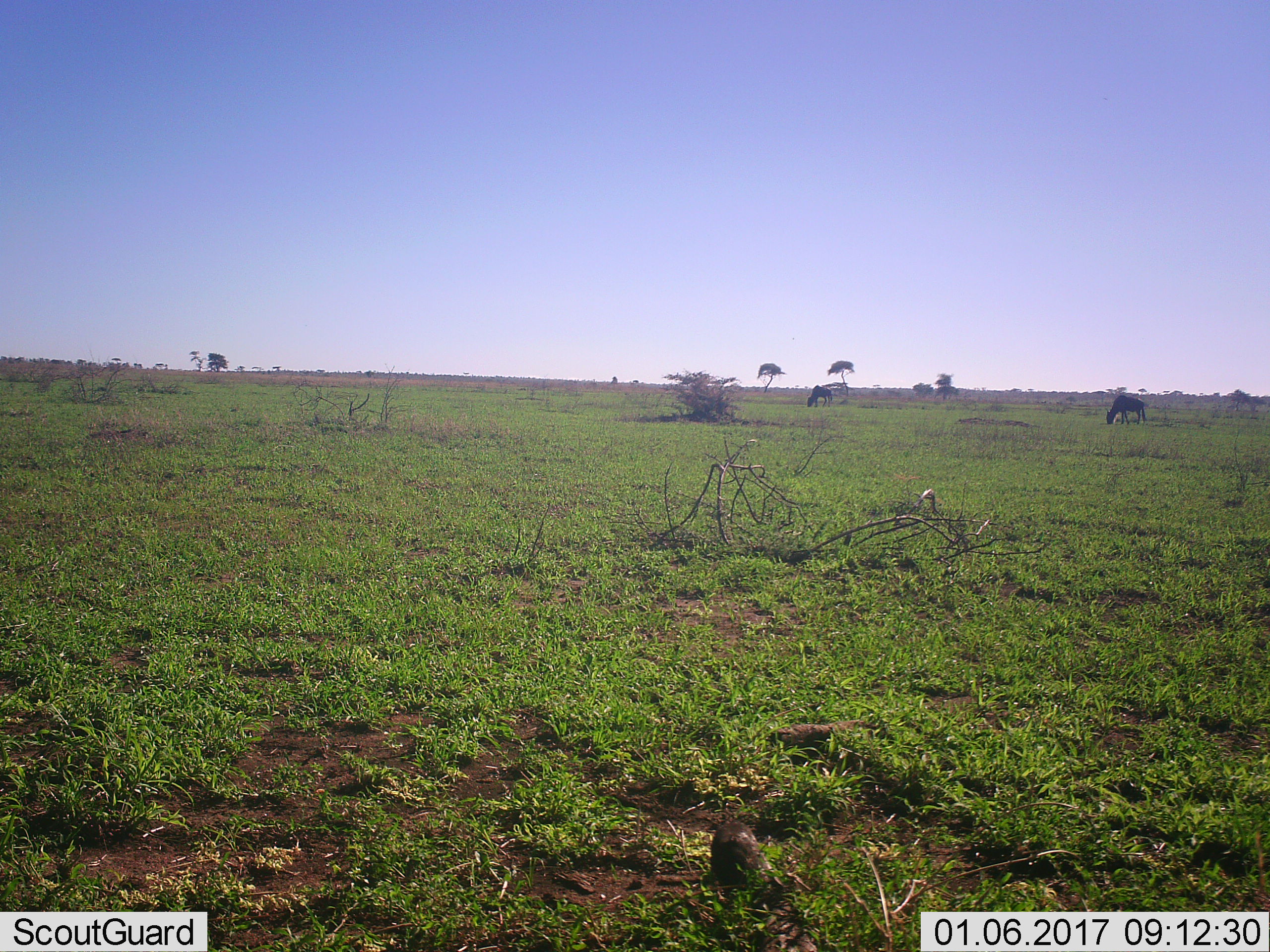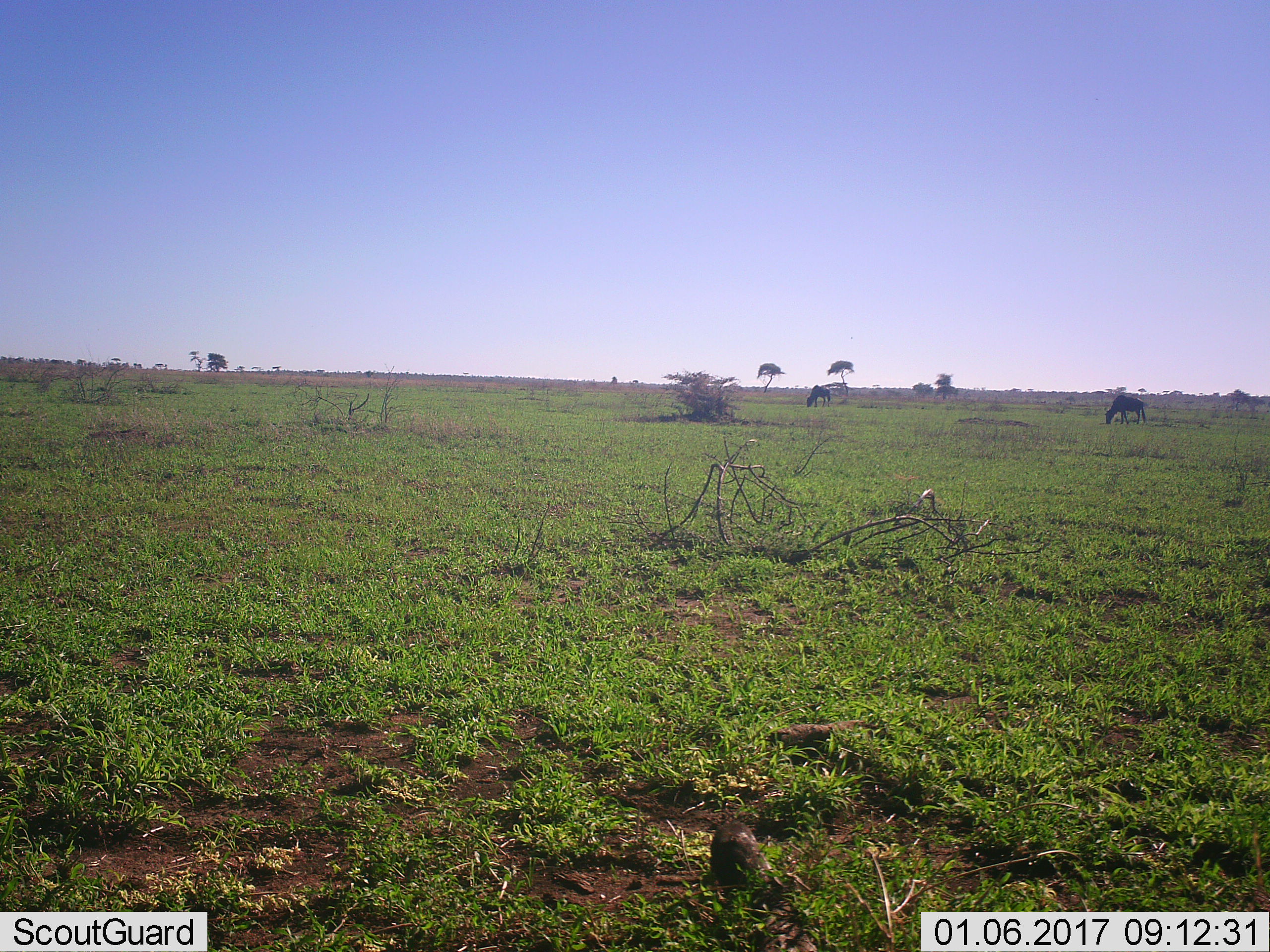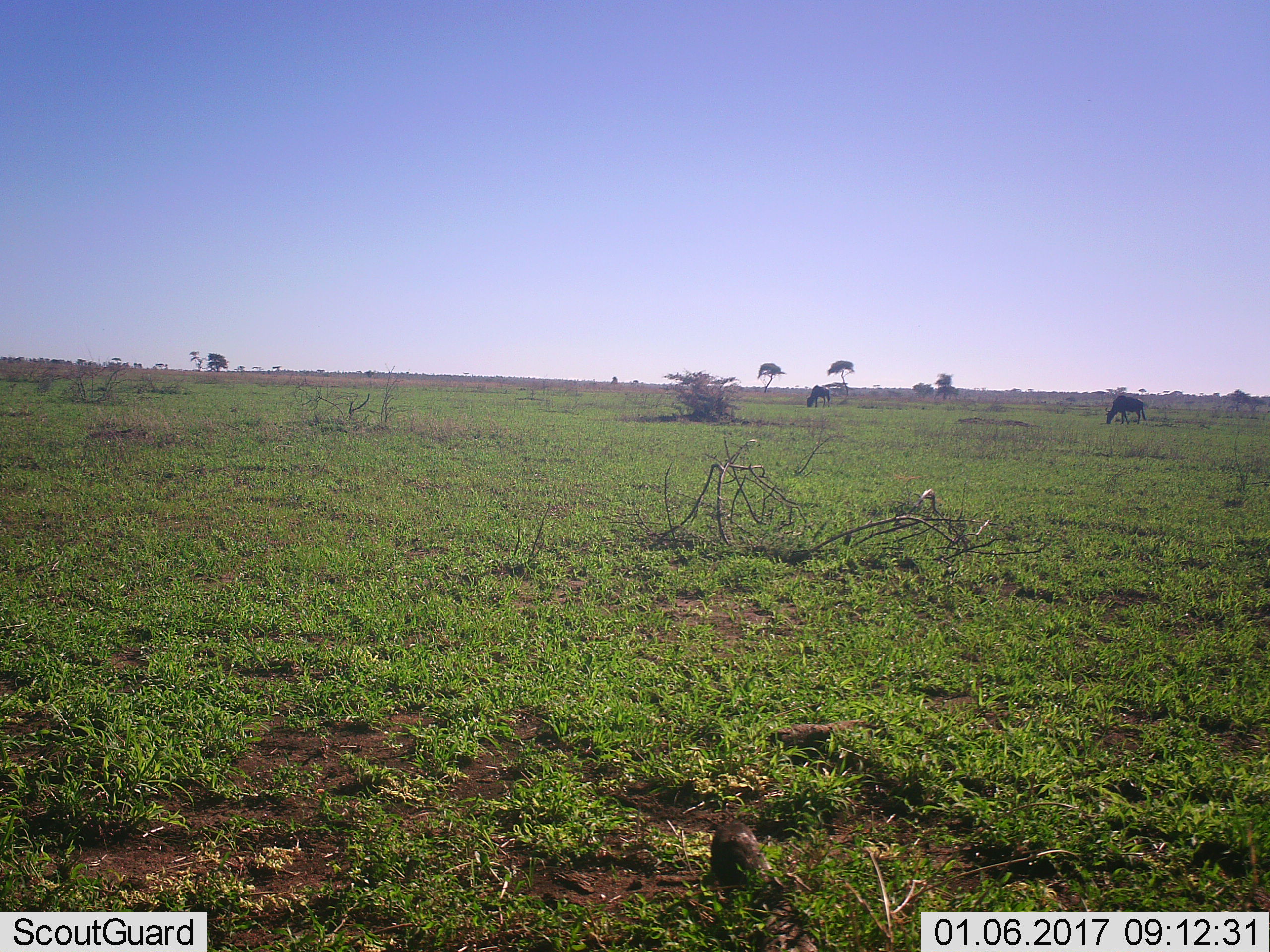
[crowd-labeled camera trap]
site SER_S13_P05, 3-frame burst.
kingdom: Animalia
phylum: Chordata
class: Mammalia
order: Artiodactyla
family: Bovidae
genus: Connochaetes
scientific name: Connochaetes taurinus taurinus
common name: blue wildebeest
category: wildebeestblue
Wildebeestblue (blue wildebeest) (Connochaetes taurinus taurinus), count 2. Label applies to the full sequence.